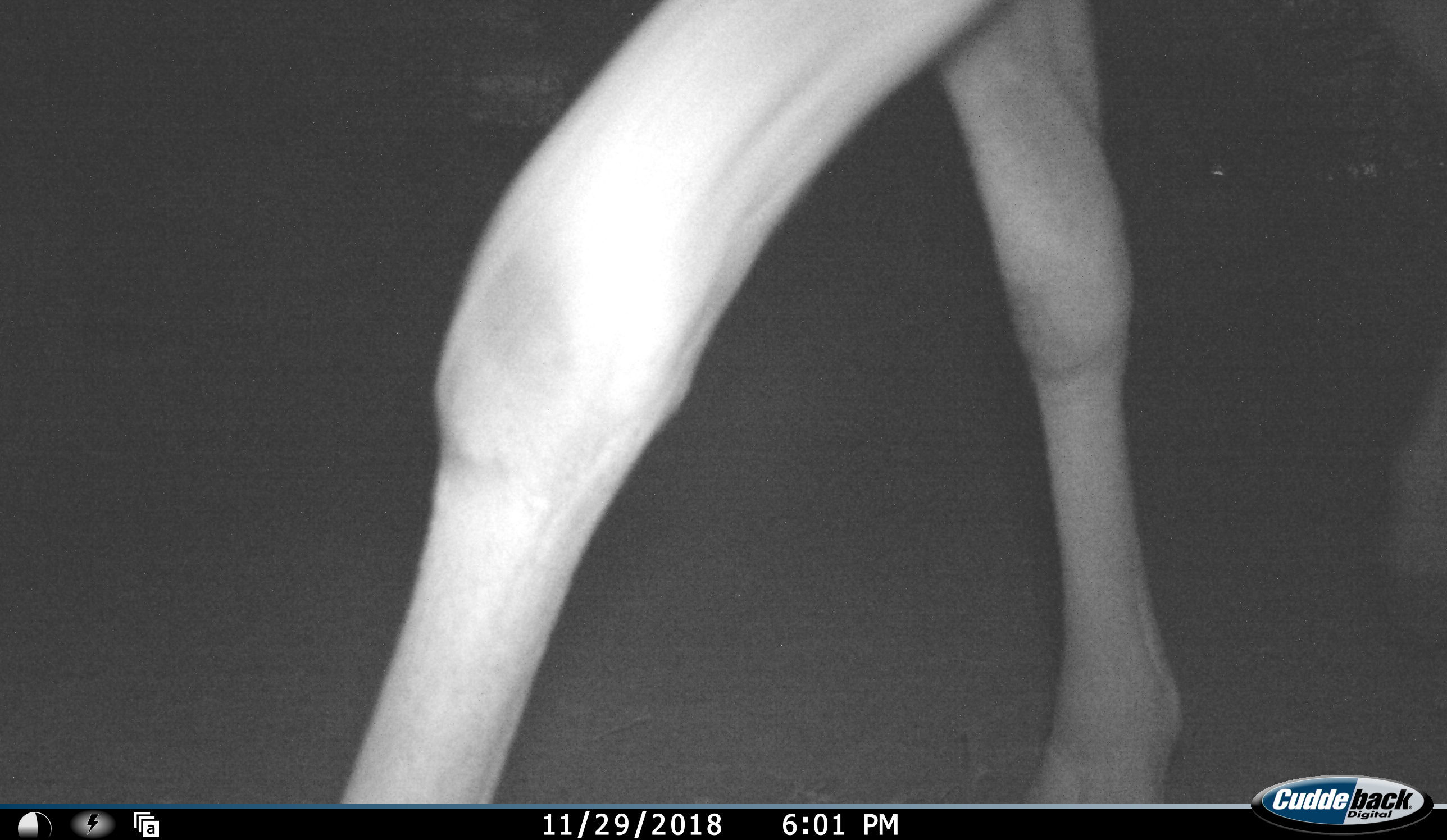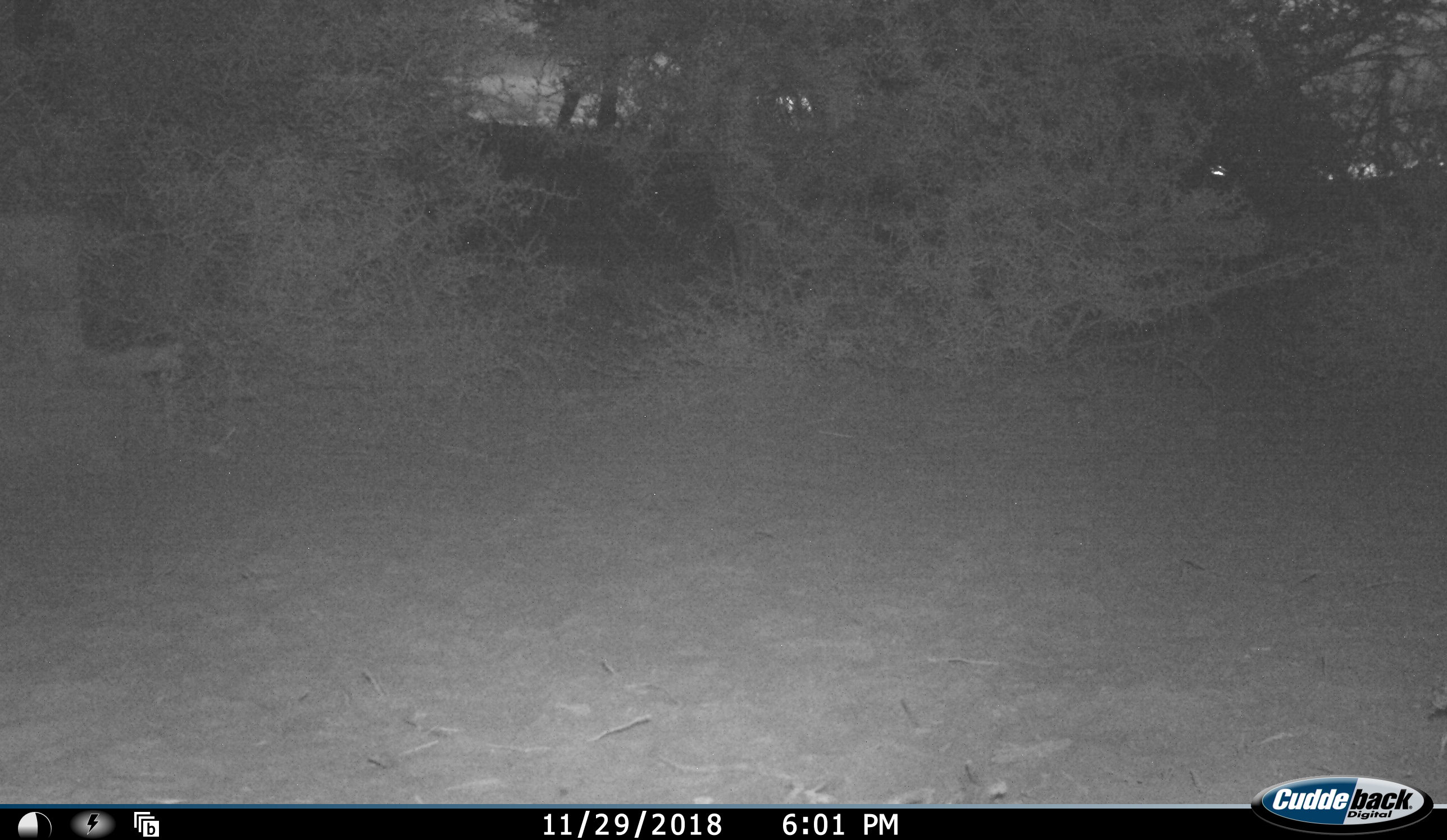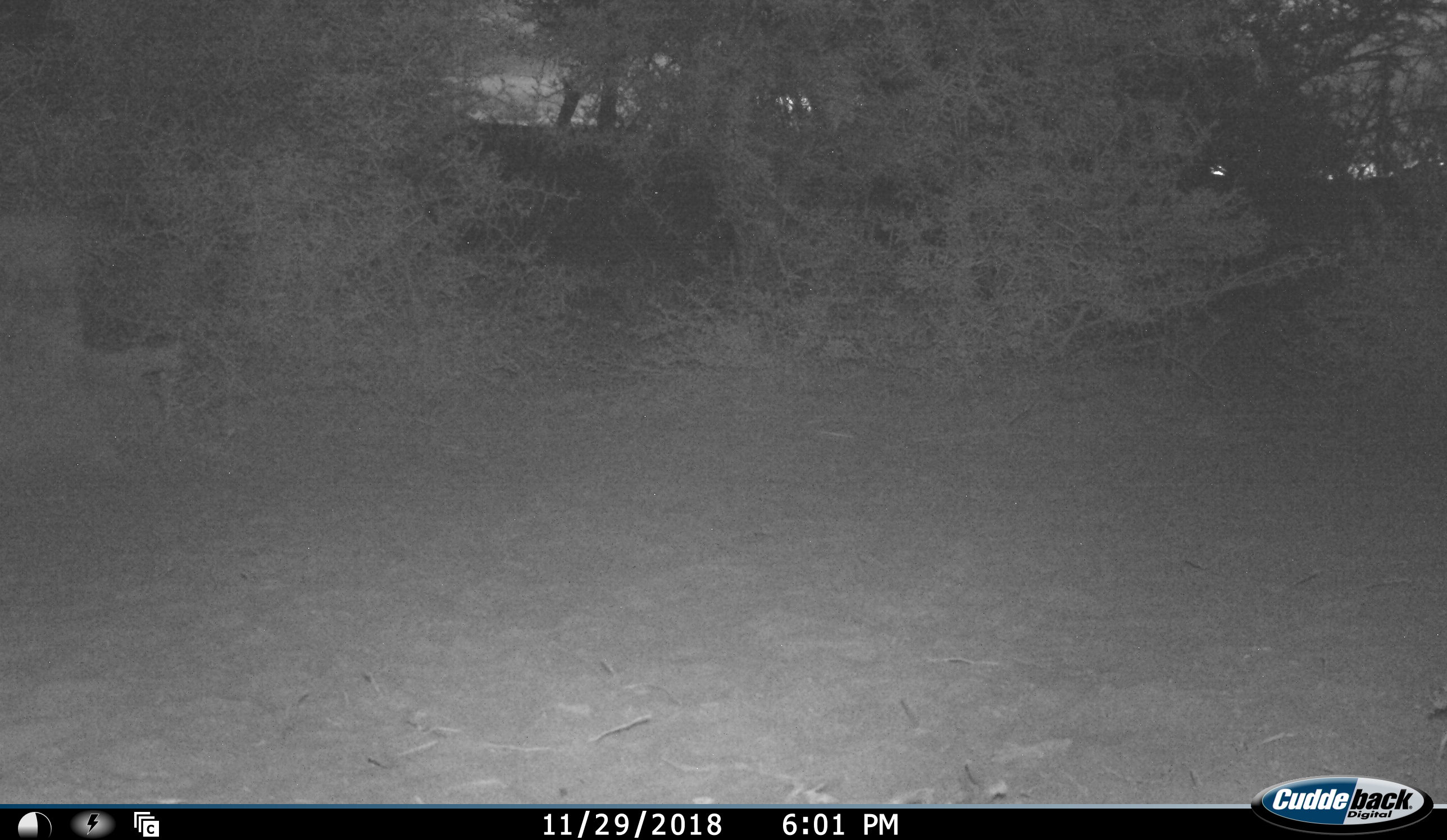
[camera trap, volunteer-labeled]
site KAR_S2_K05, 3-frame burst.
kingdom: Animalia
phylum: Chordata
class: Mammalia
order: Artiodactyla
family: Bovidae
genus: Tragelaphus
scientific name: Tragelaphus oryx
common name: eland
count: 1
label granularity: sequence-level